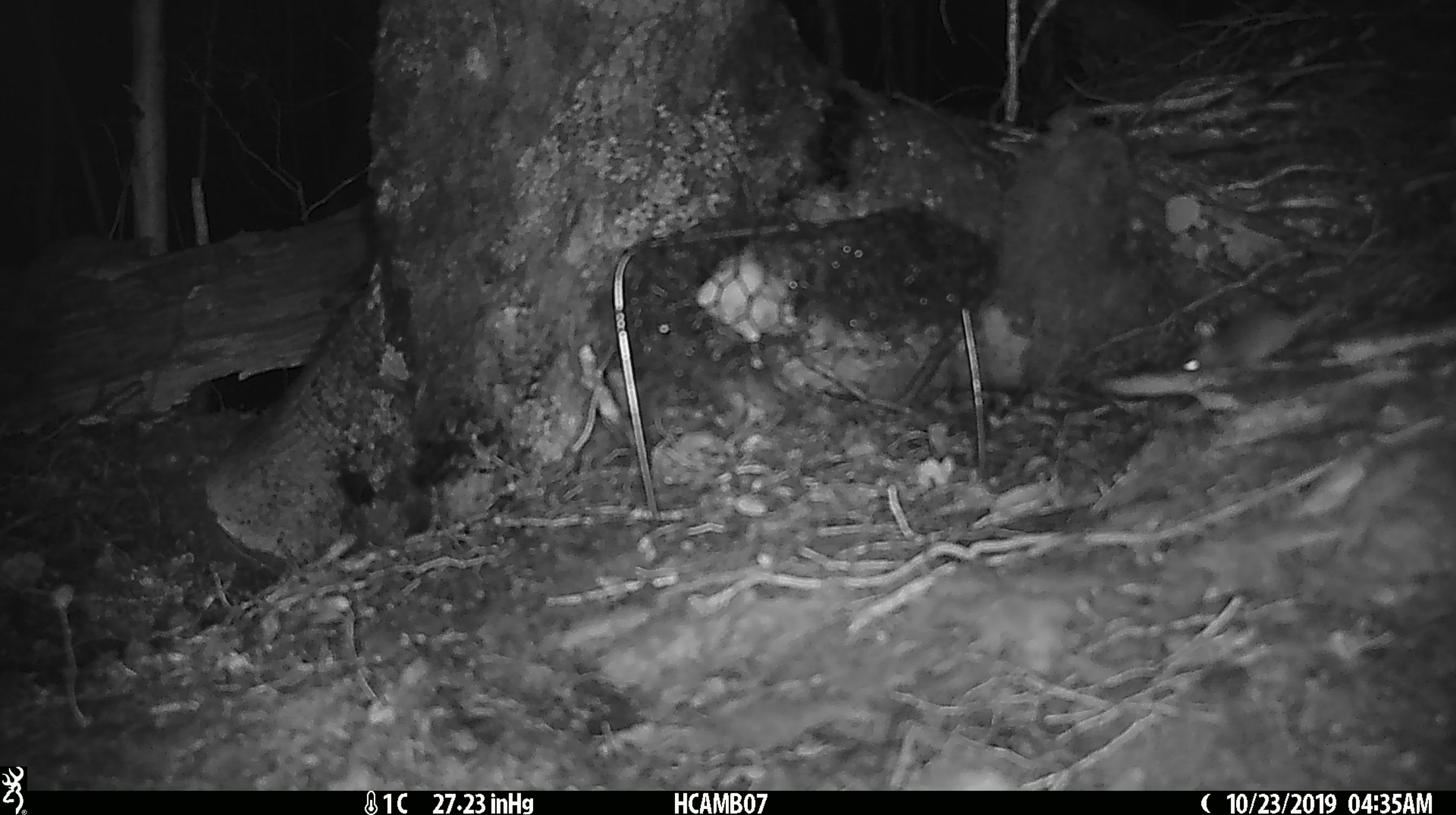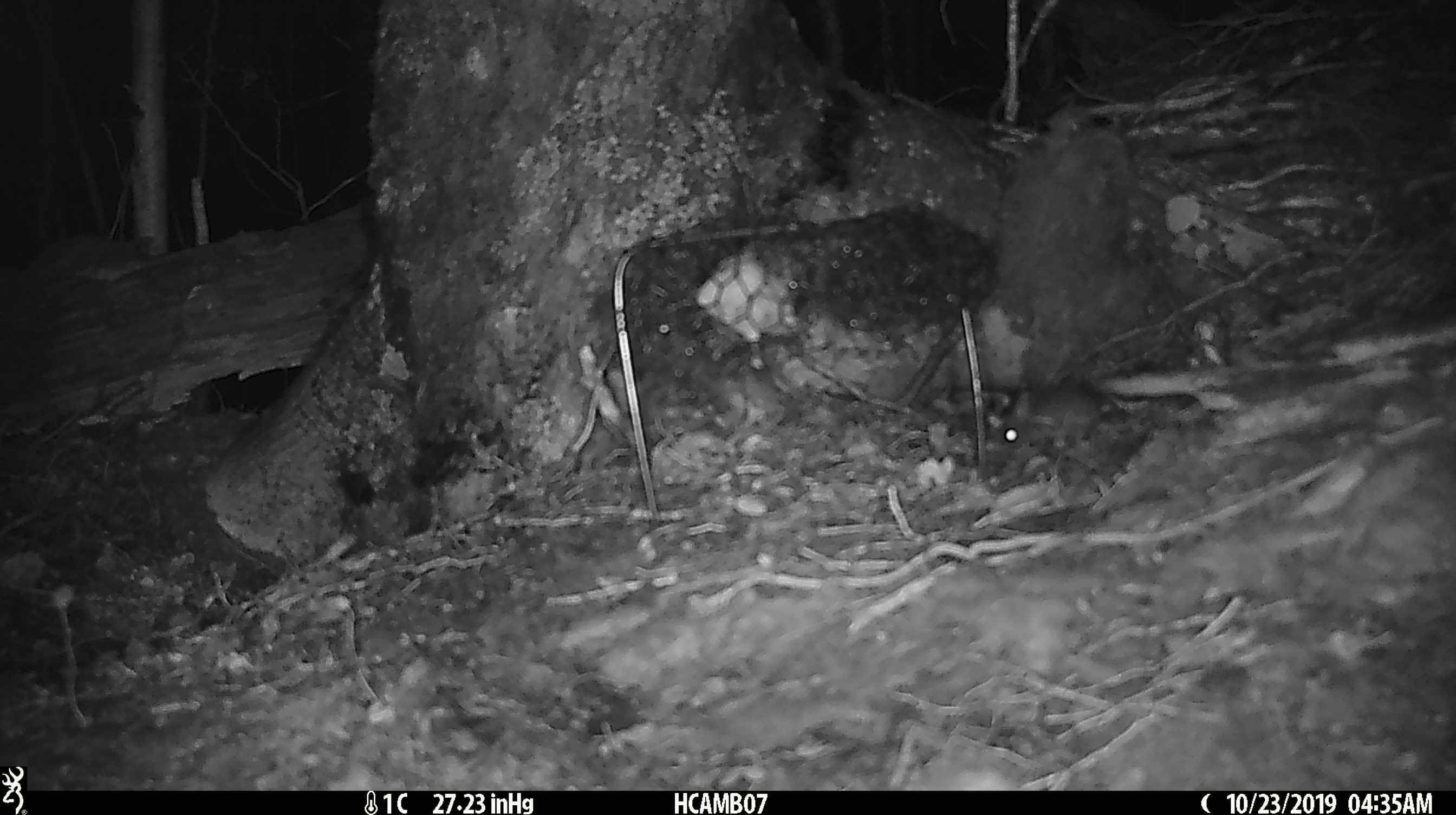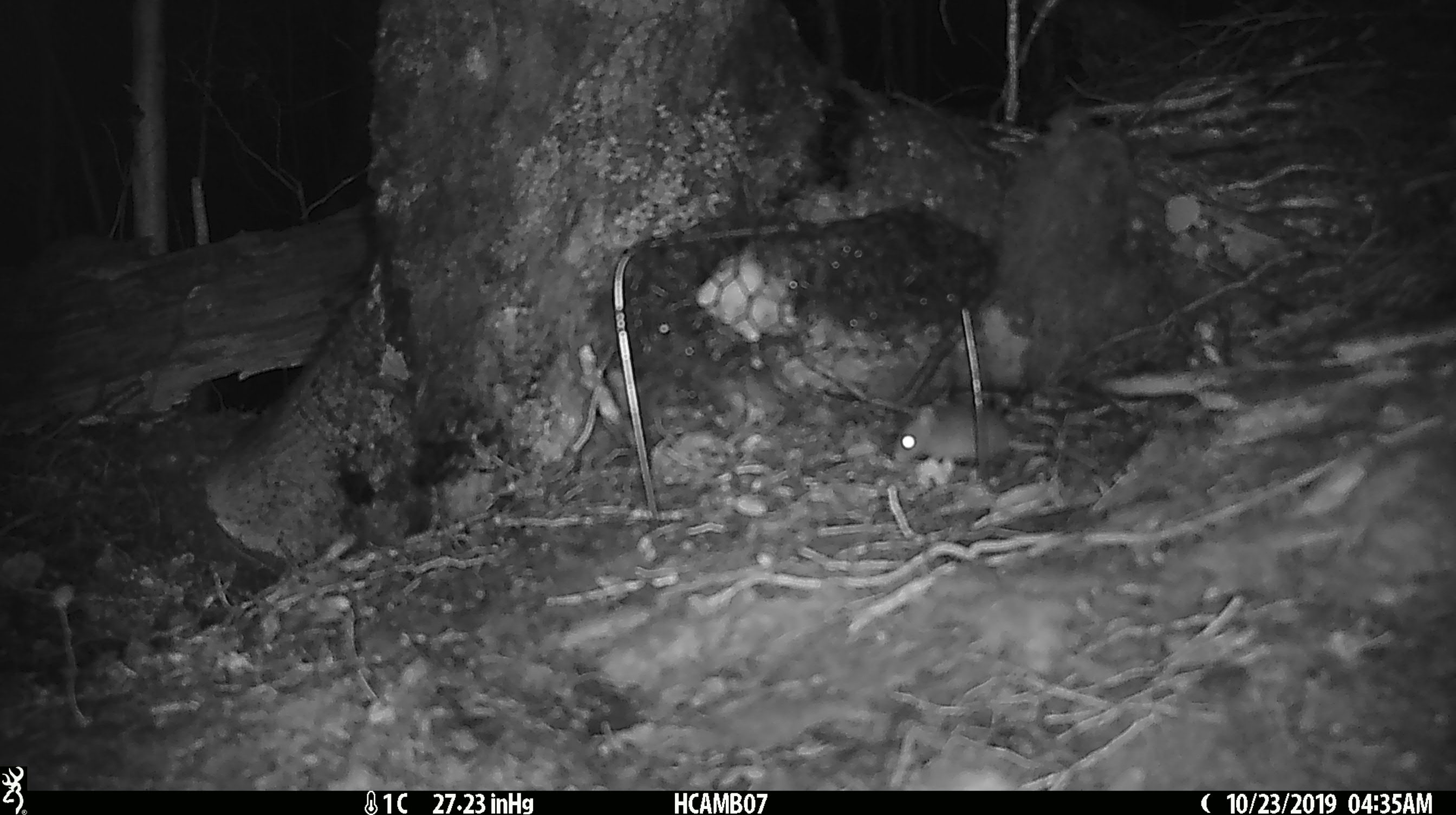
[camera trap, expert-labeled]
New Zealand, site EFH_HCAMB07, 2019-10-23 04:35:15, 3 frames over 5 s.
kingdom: Animalia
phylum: Chordata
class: Mammalia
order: Rodentia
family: Muridae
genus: Mus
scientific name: Mus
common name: mouse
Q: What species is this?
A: Mouse (Mus).